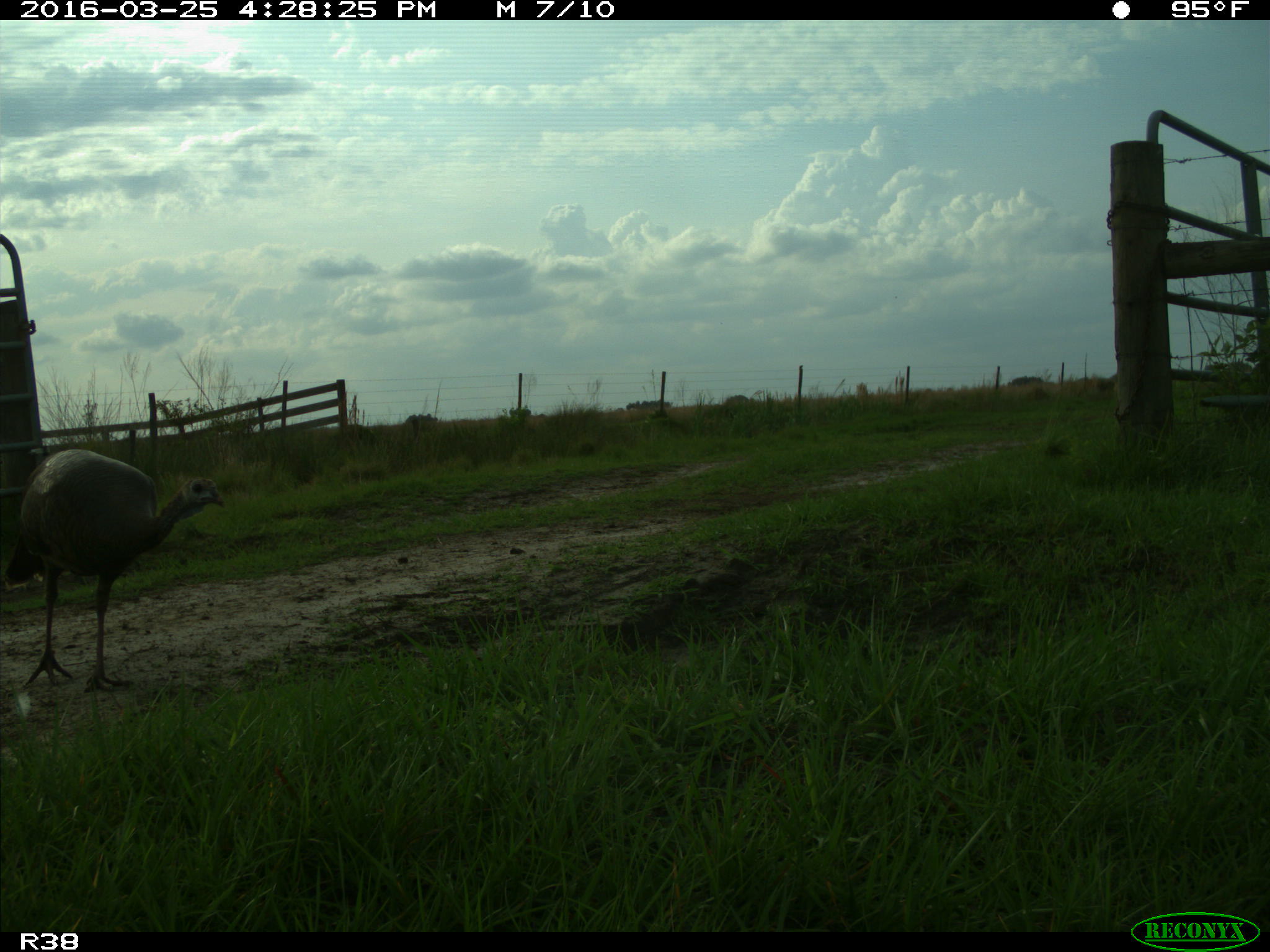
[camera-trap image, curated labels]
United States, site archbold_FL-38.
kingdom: Animalia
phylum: Chordata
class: Aves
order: Galliformes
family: Phasianidae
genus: Meleagris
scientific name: Meleagris gallopavo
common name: wild turkey